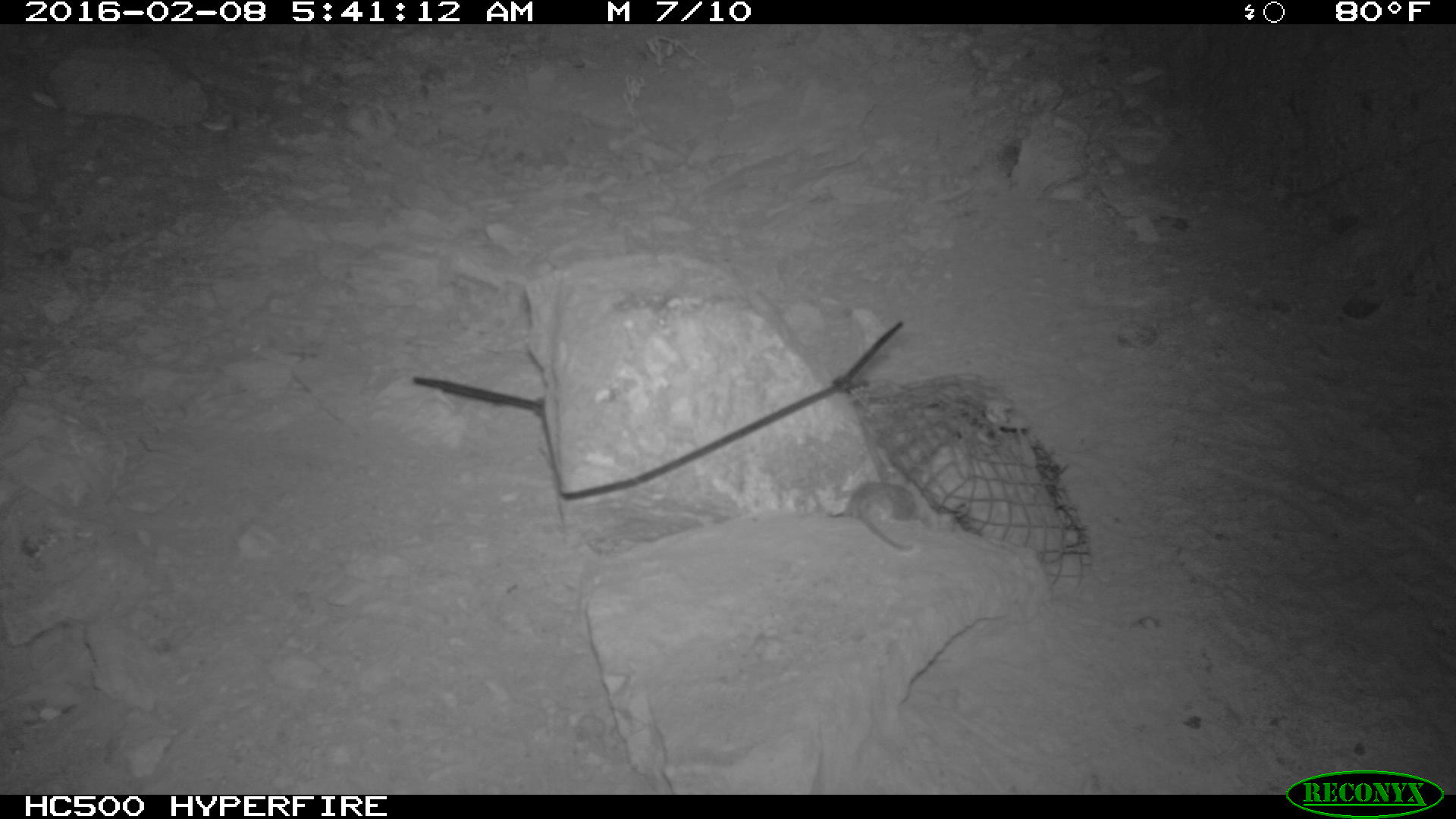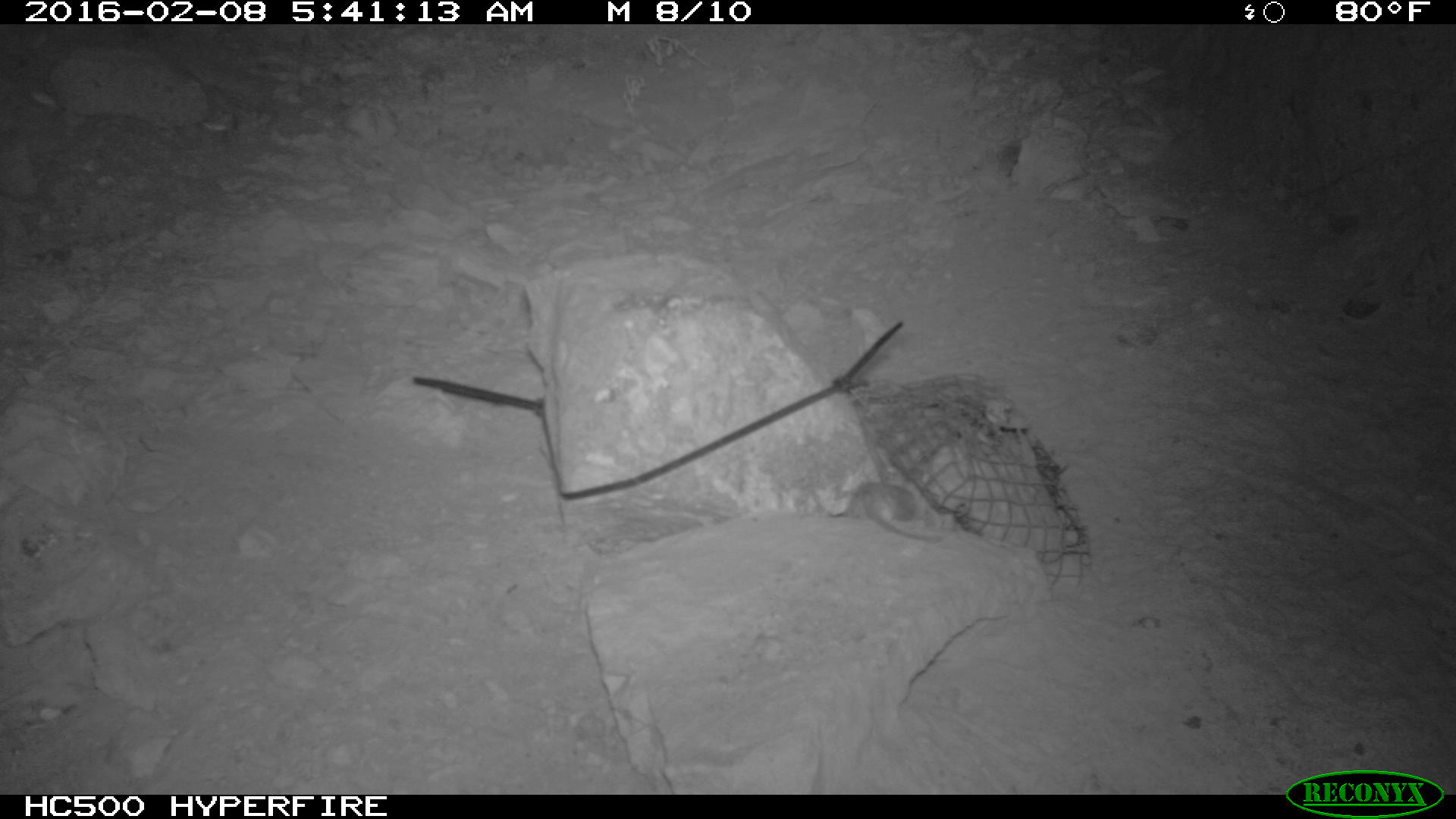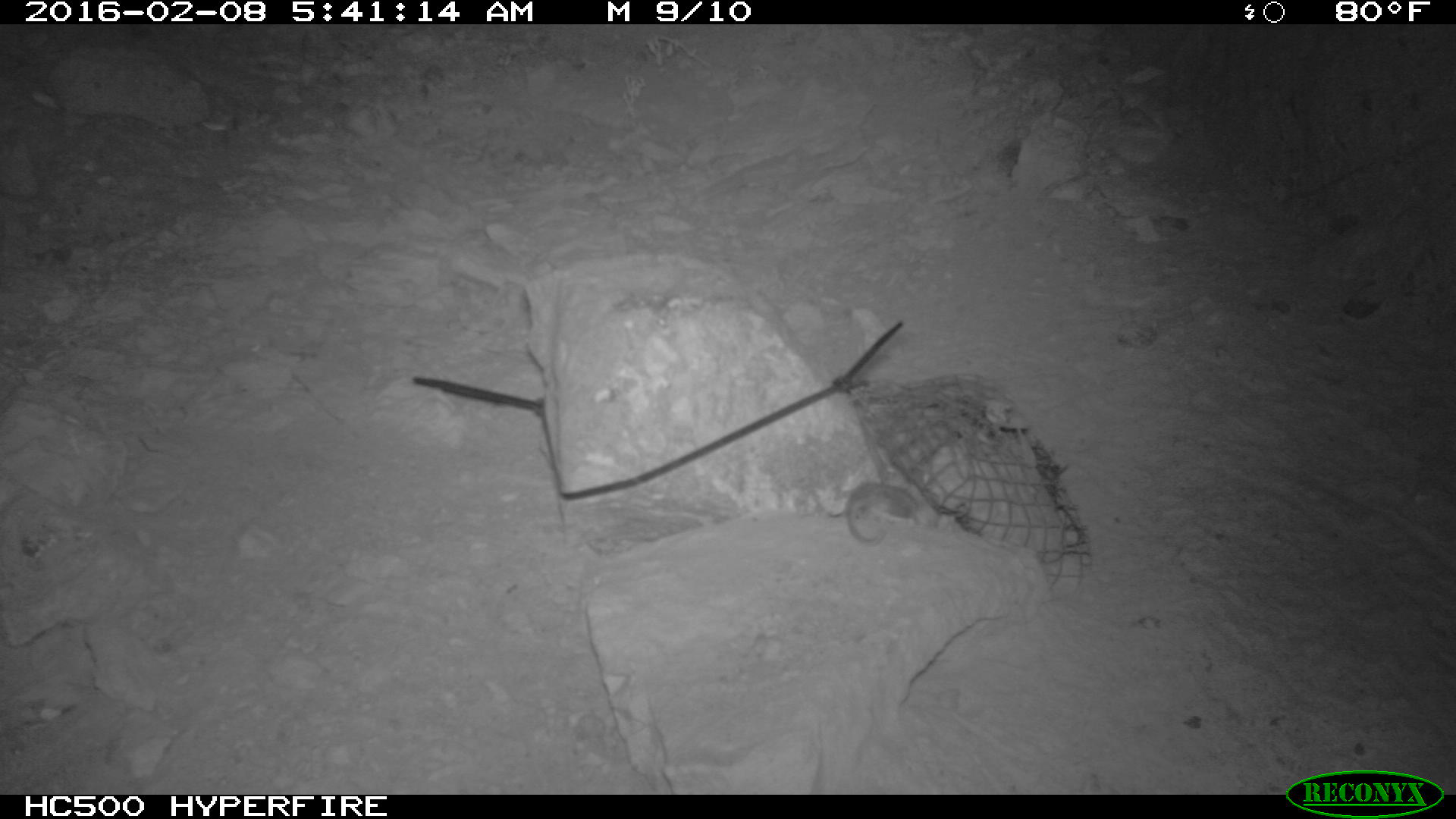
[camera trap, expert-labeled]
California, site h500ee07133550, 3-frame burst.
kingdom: Animalia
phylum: Chordata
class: Mammalia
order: Rodentia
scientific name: Rodentia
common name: rodent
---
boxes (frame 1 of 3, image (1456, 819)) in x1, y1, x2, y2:
rodent: 843, 479, 912, 551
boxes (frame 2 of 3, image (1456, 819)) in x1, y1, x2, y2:
rodent: 846, 482, 942, 543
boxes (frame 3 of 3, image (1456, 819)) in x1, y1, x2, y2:
rodent: 843, 467, 931, 541